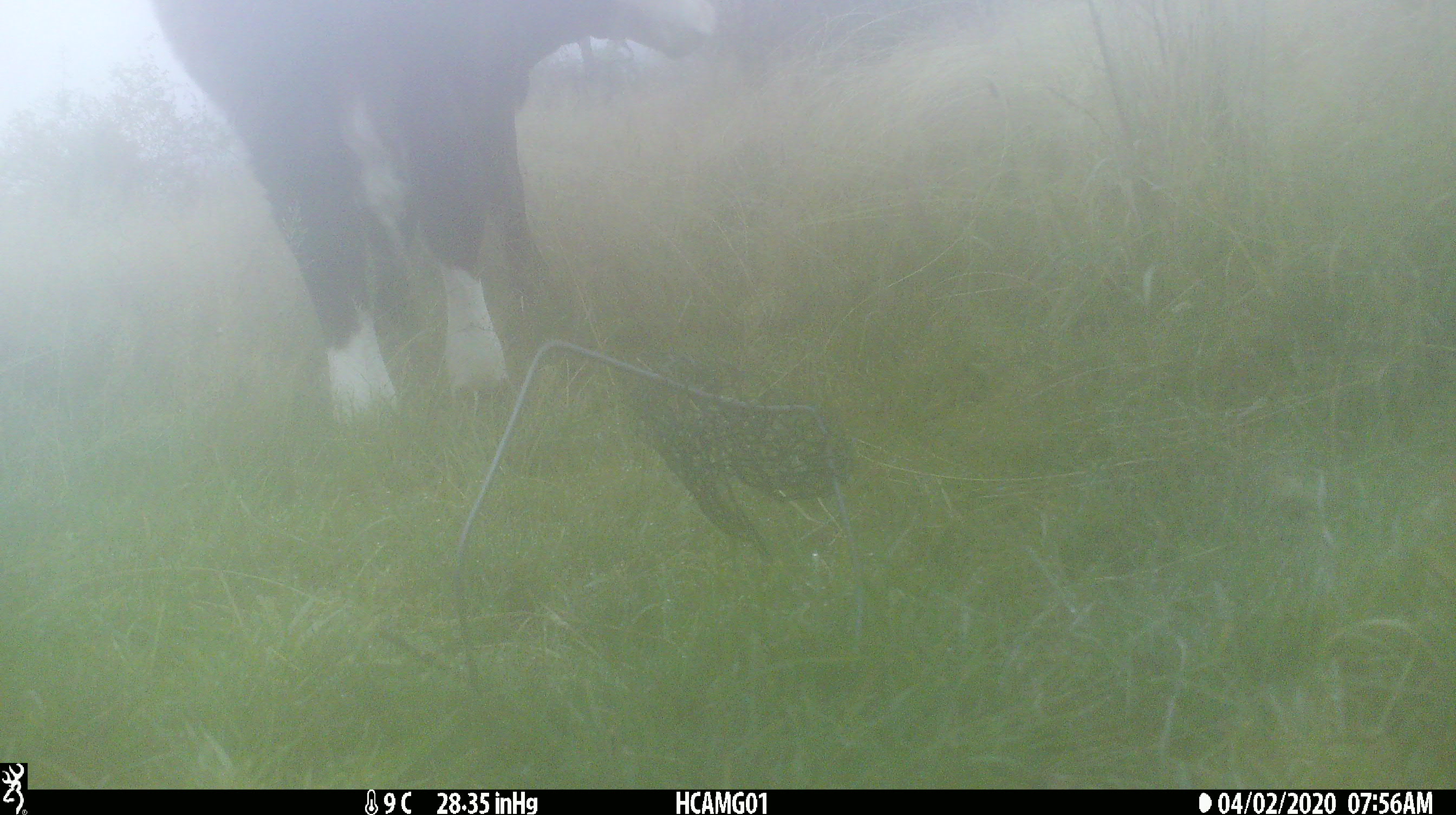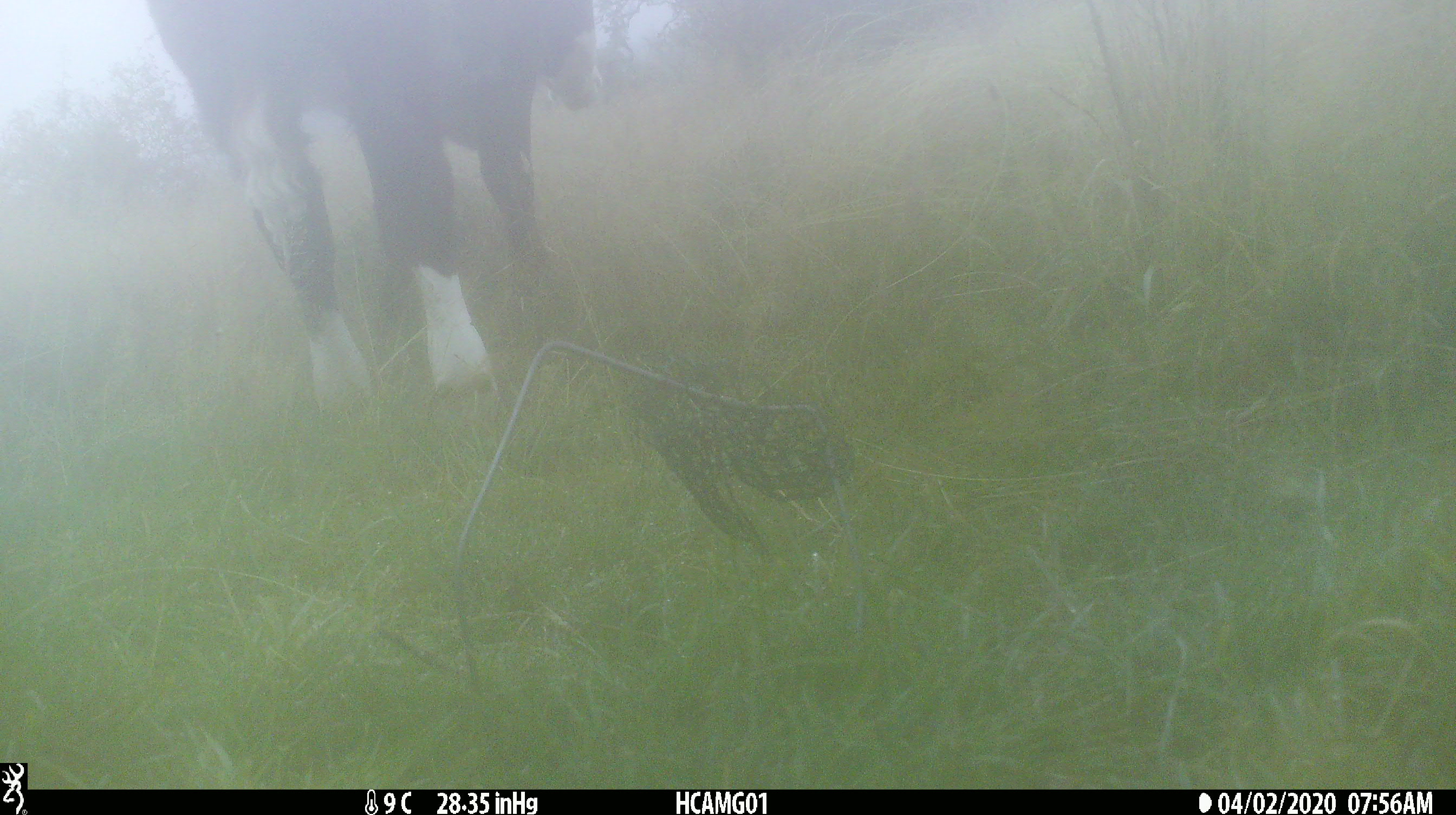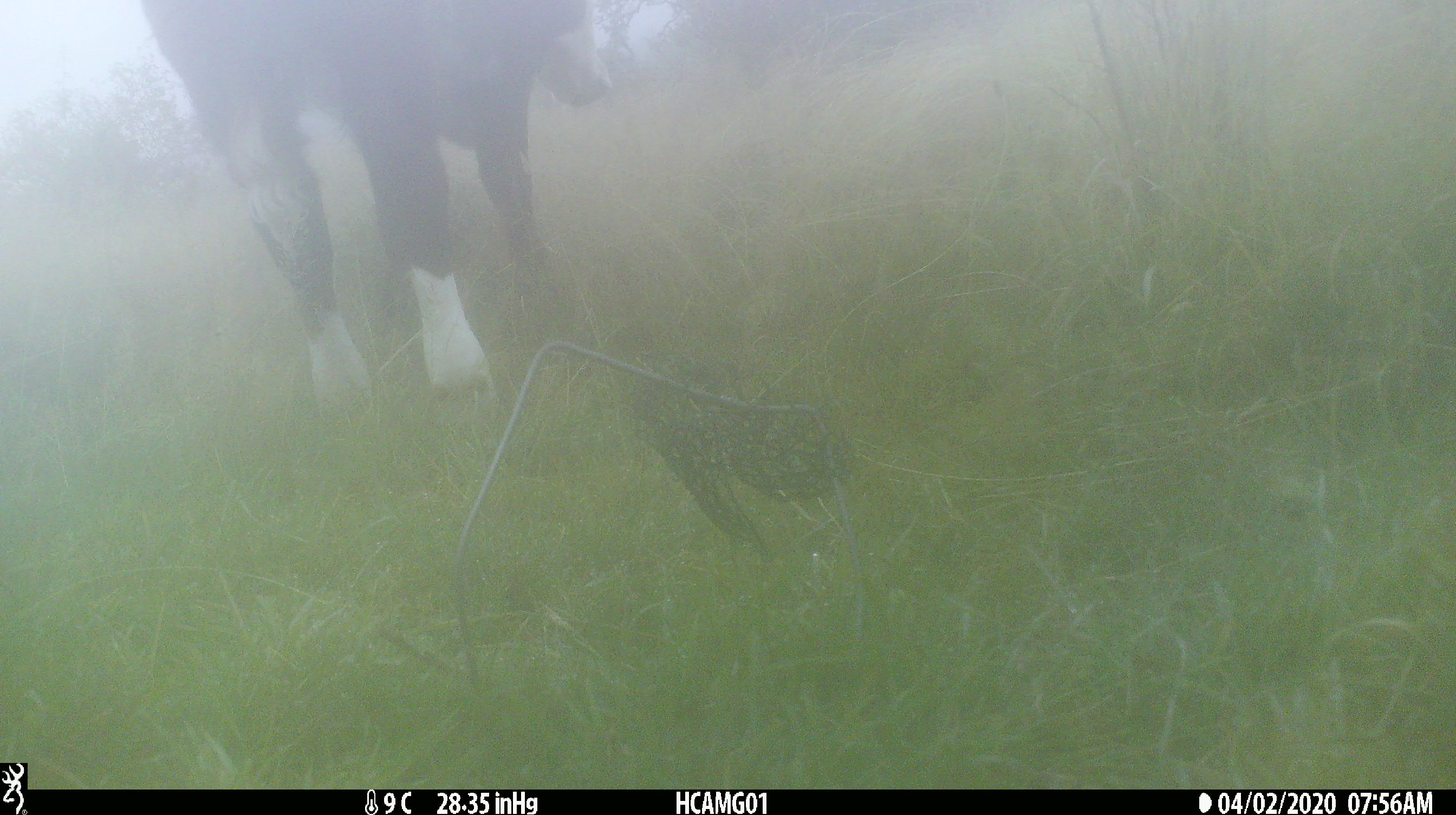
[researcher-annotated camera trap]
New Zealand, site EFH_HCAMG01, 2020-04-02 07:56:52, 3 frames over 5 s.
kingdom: Animalia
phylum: Chordata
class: Mammalia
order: Artiodactyla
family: Bovidae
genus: Bos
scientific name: Bos taurus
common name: domestic cow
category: cow